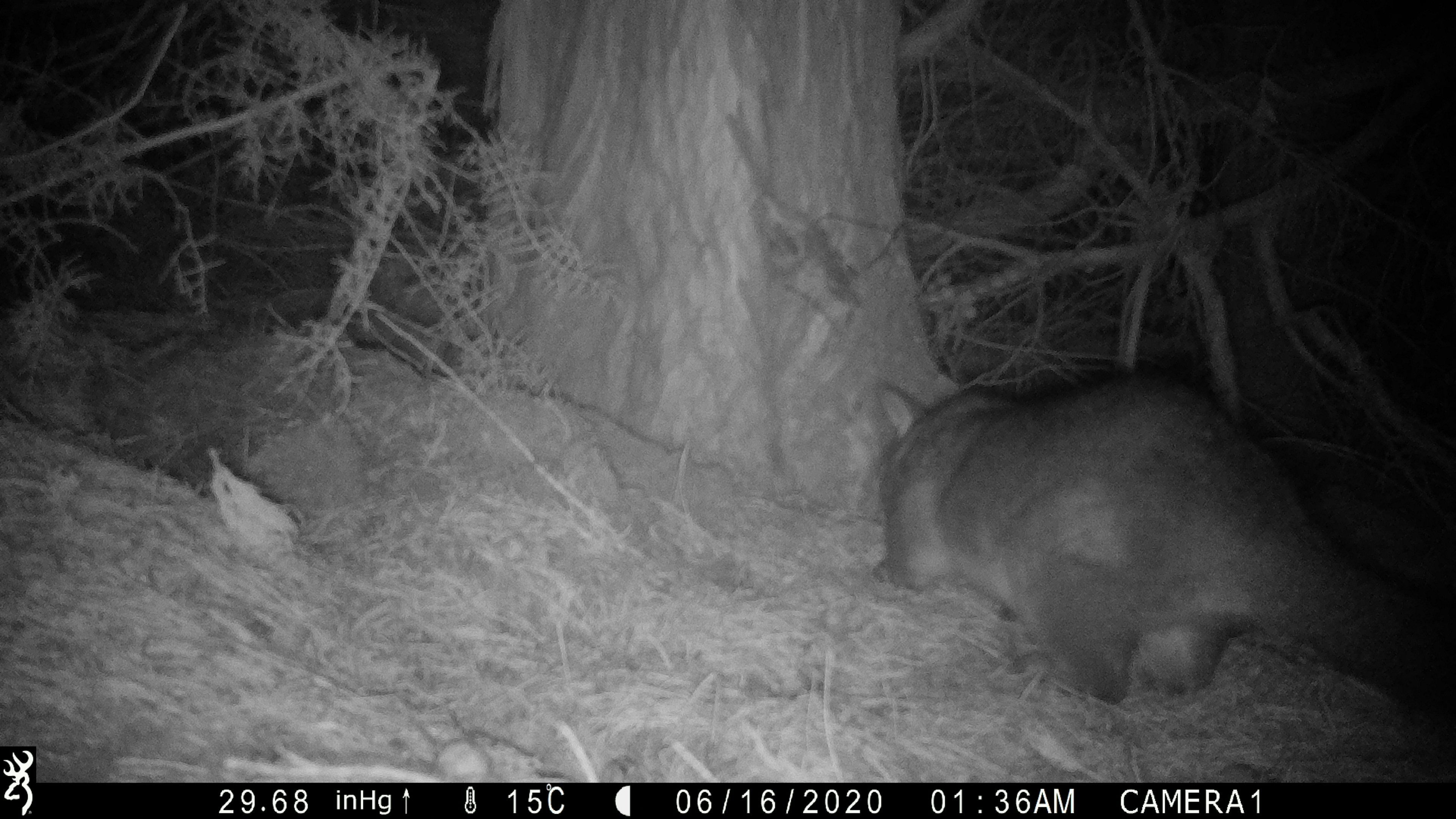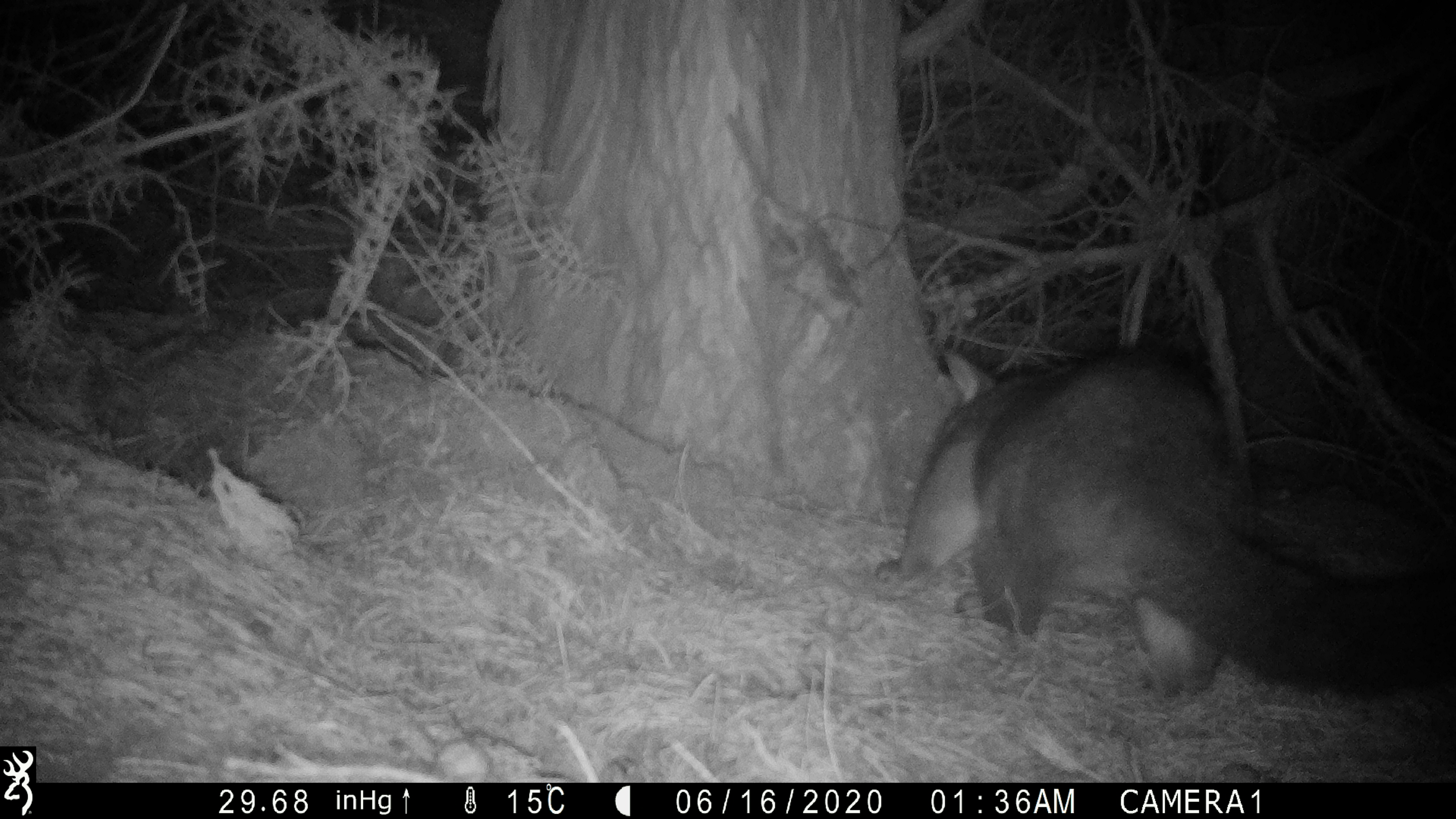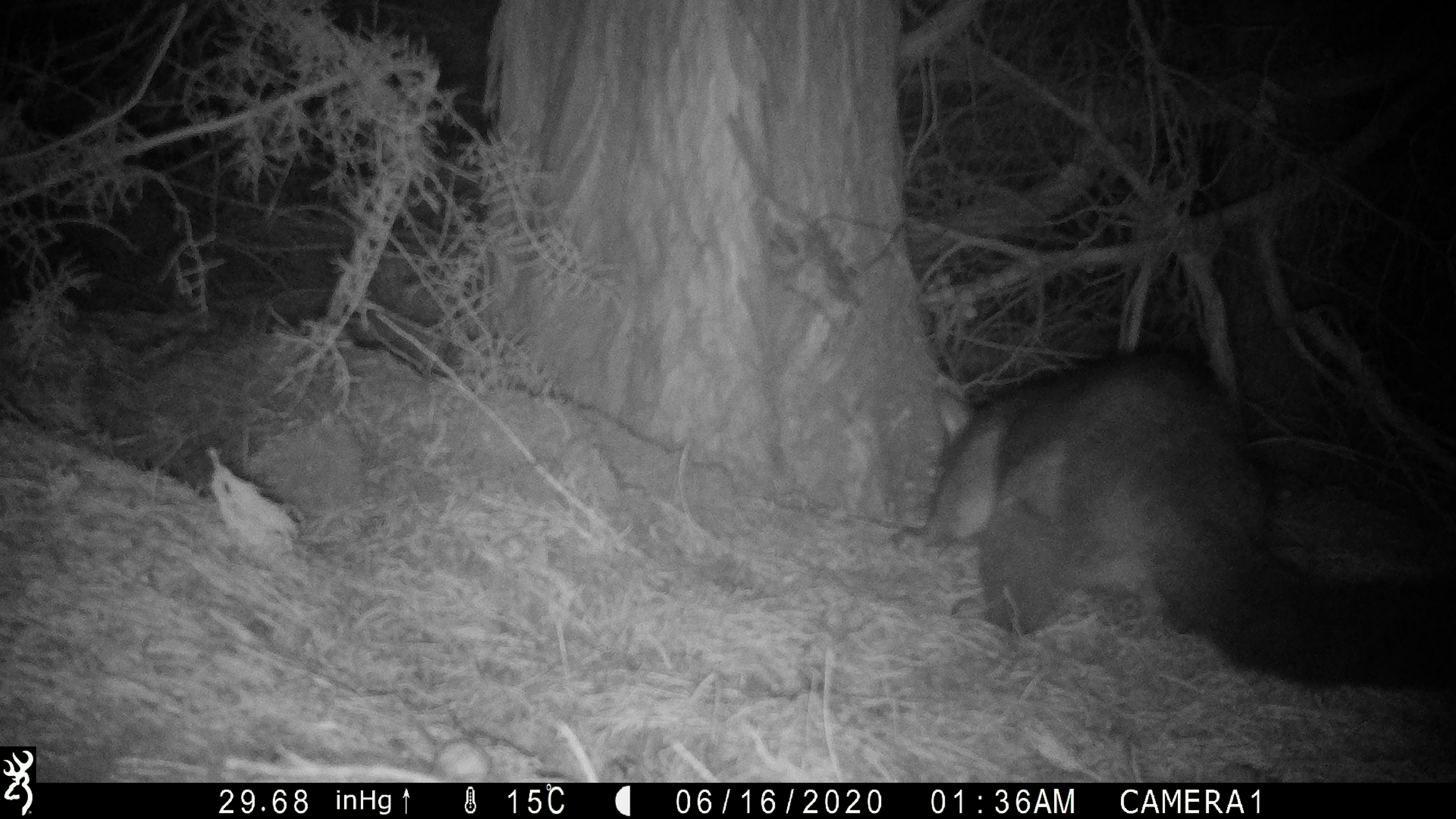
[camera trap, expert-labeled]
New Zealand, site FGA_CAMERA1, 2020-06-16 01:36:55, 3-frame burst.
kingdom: Animalia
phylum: Chordata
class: Mammalia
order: Diprotodontia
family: Phalangeridae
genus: Trichosurus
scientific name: Trichosurus vulpecula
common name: common brushtail possum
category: possum